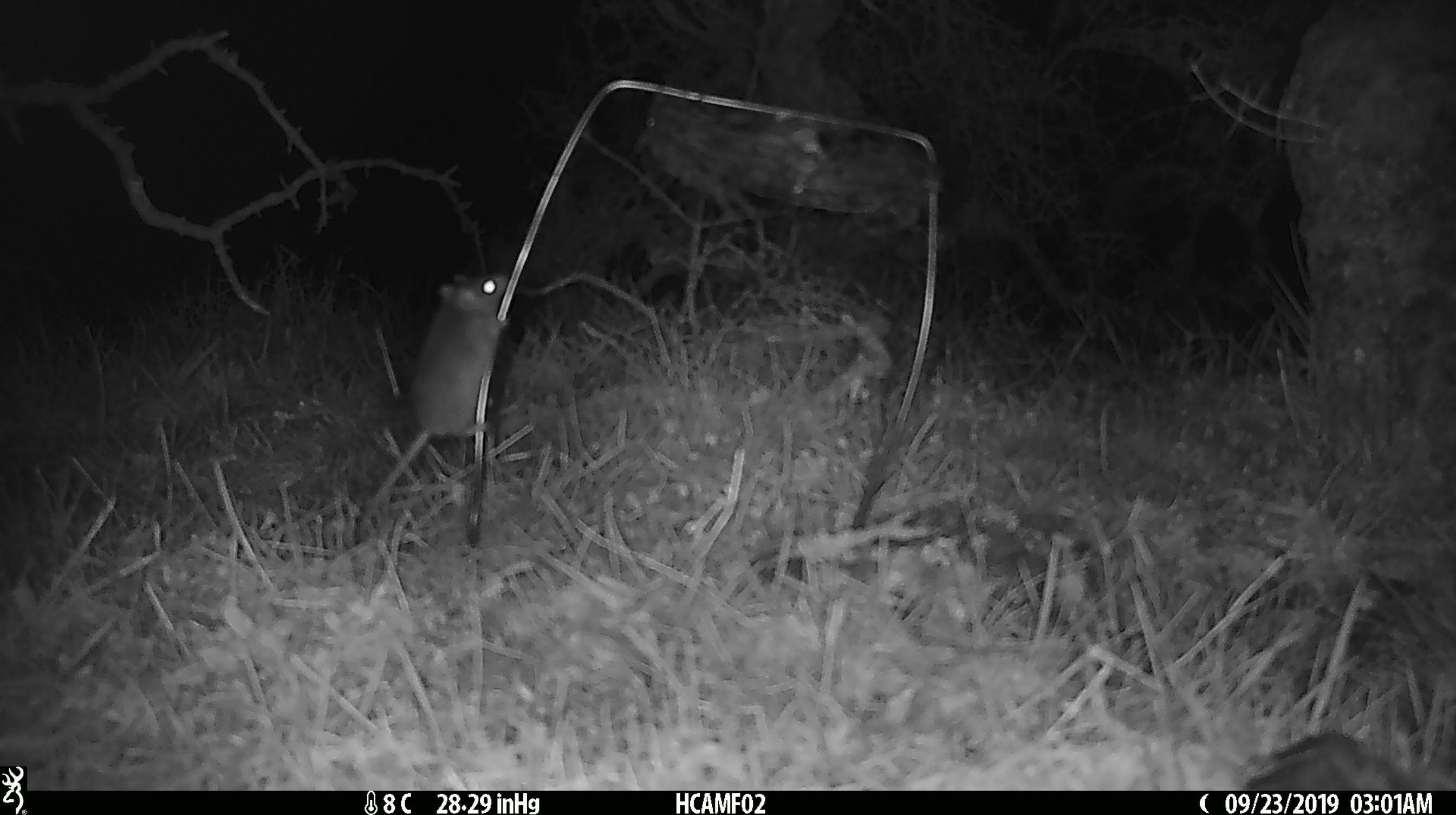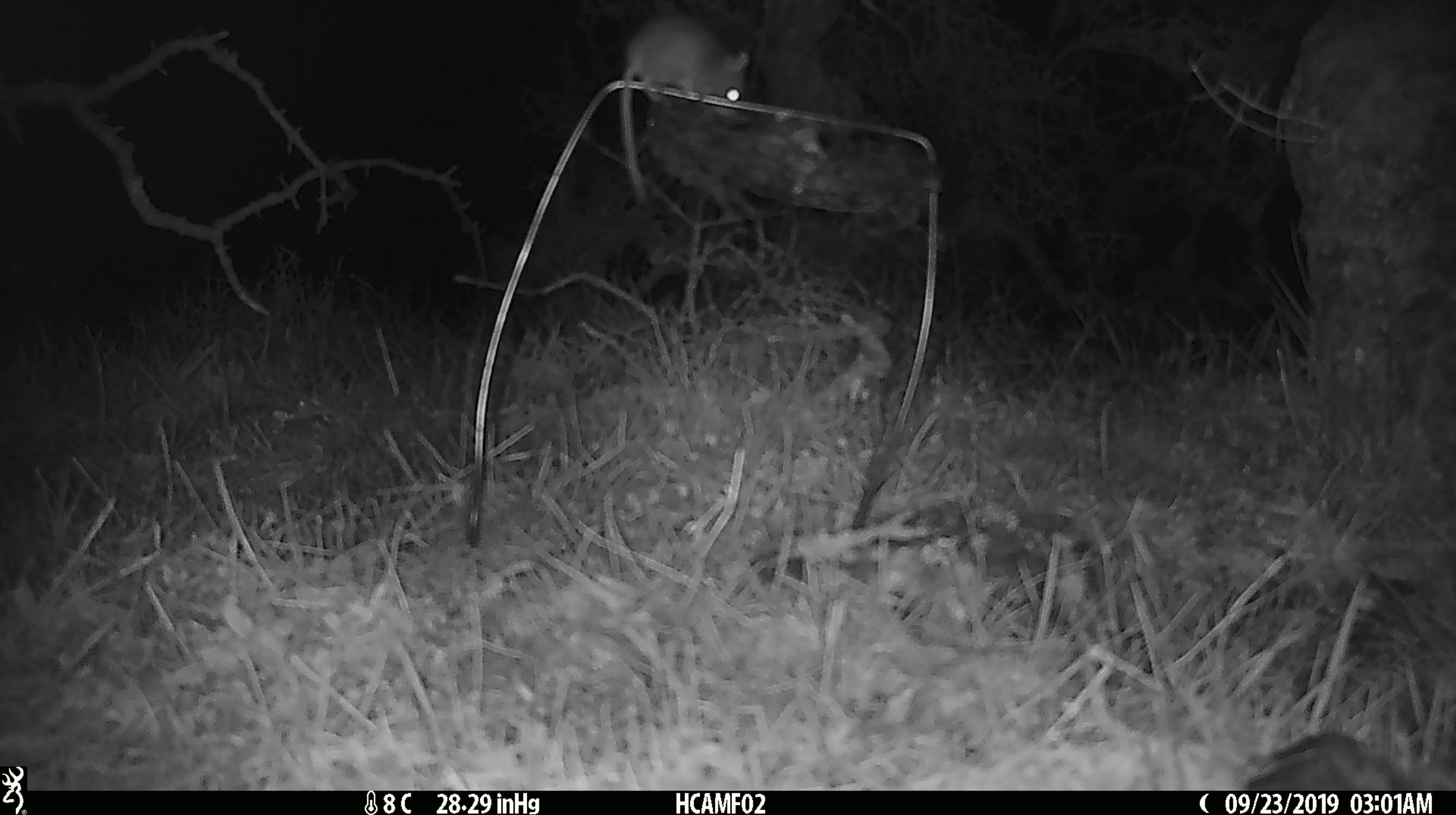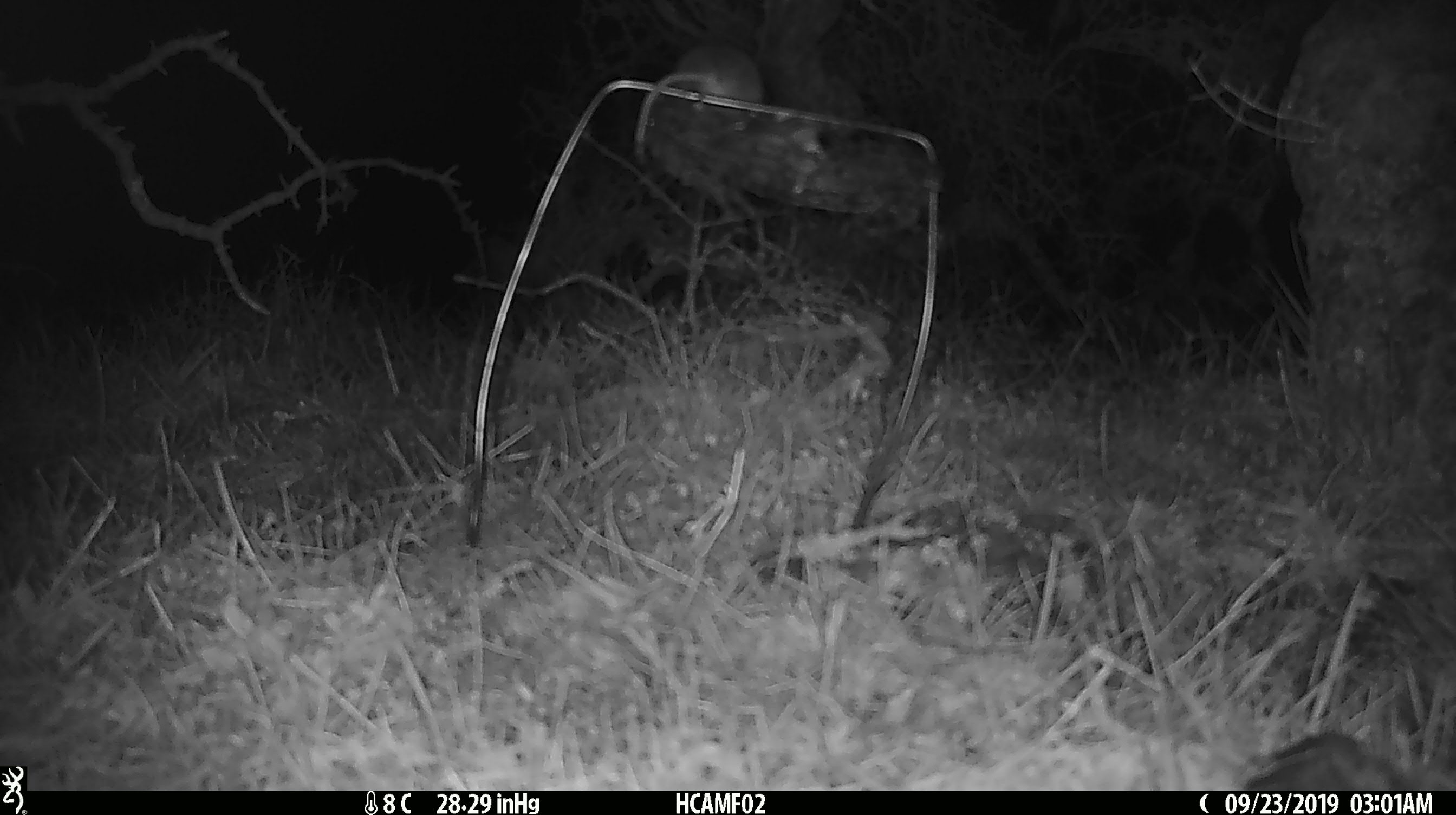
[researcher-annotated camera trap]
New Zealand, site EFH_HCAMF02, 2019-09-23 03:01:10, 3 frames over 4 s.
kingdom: Animalia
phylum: Chordata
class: Mammalia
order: Rodentia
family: Muridae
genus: Mus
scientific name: Mus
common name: mouse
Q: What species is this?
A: Mouse (Mus).